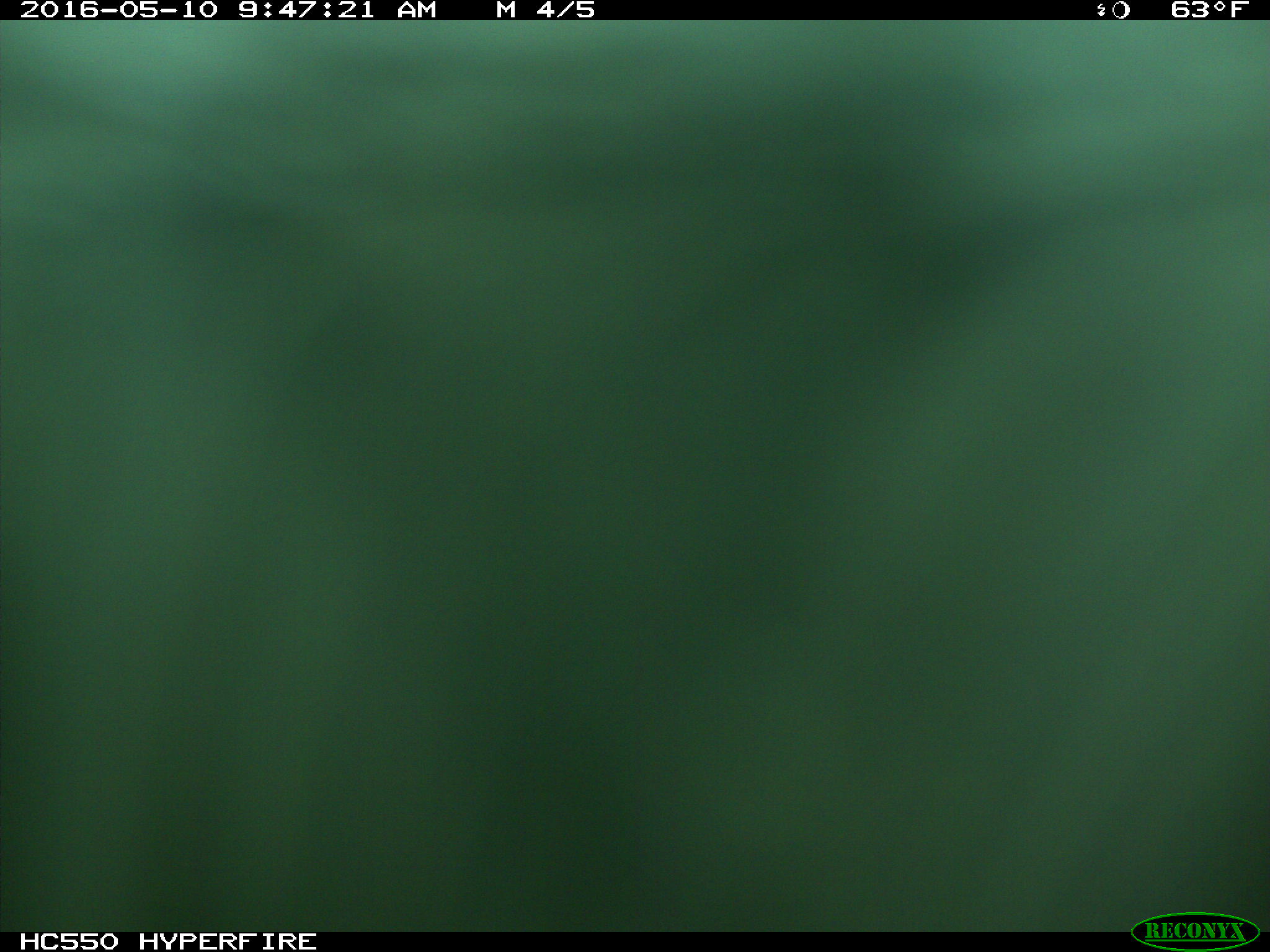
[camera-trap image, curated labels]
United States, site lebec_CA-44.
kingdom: Animalia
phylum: Chordata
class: Mammalia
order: Artiodactyla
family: Bovidae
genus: Bos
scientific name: Bos taurus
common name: domestic cow